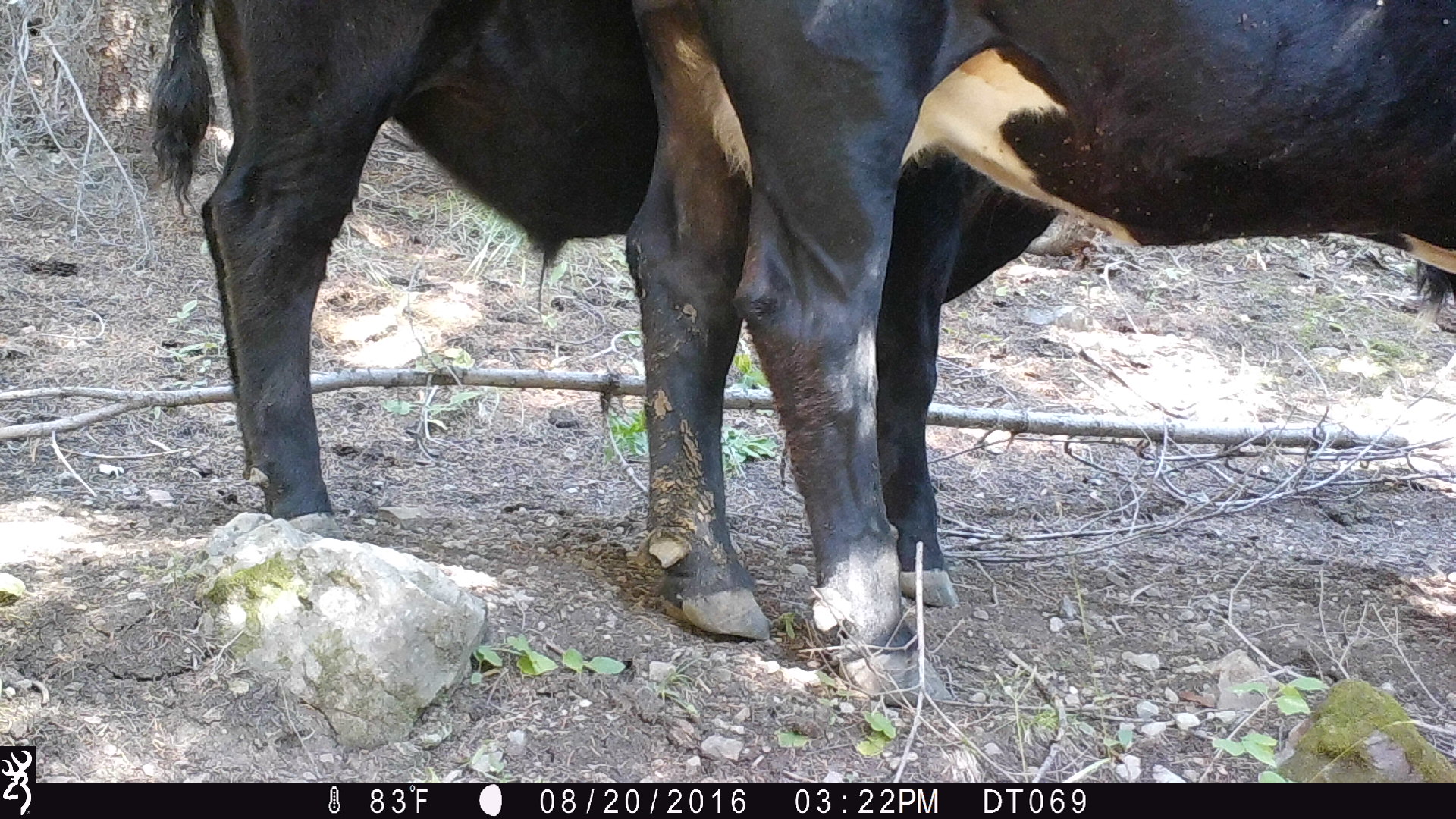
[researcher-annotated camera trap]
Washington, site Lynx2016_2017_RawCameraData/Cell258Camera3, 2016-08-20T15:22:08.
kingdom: Animalia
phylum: Chordata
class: Mammalia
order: Artiodactyla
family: Bovidae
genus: Bos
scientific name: Bos taurus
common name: domestic cattle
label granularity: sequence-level